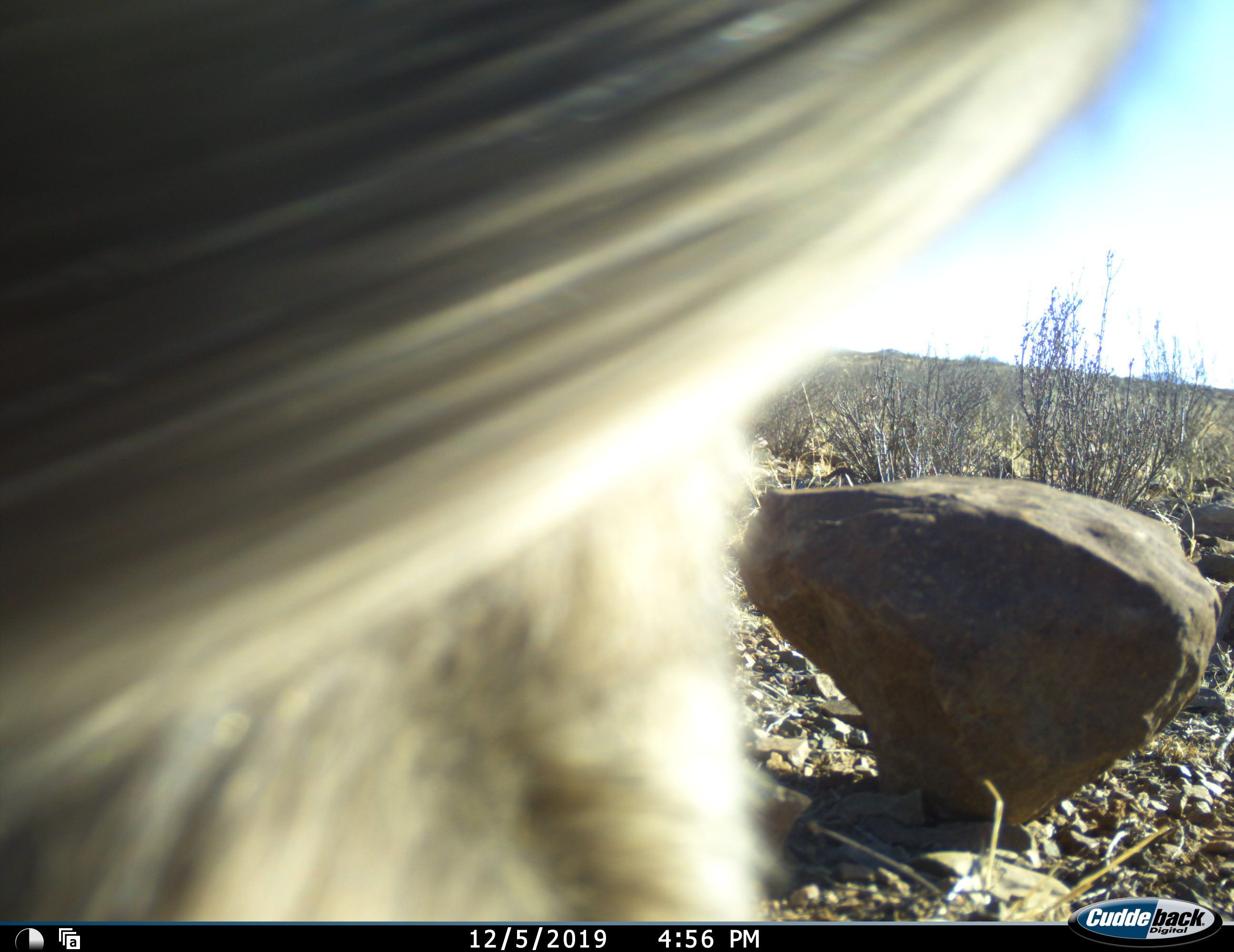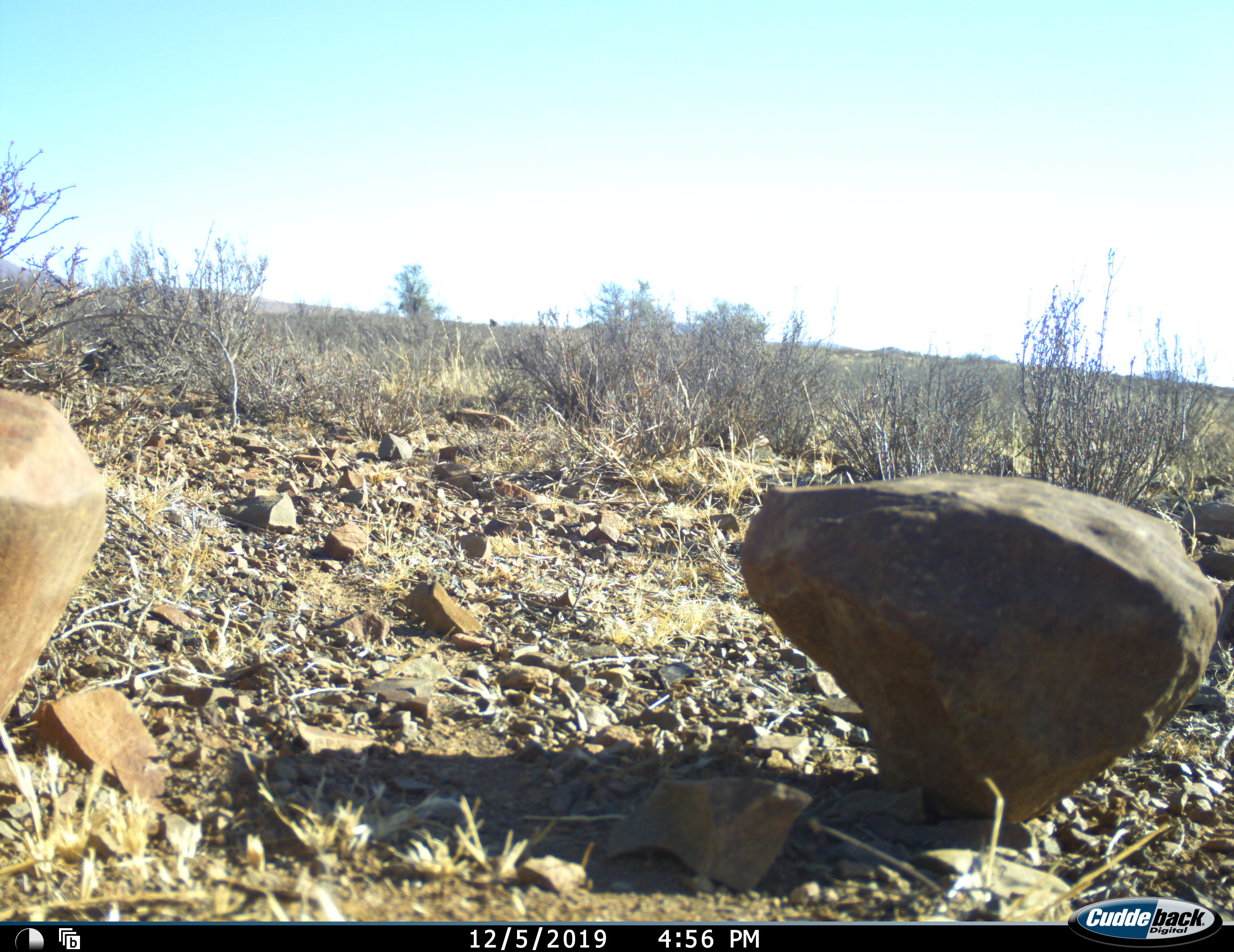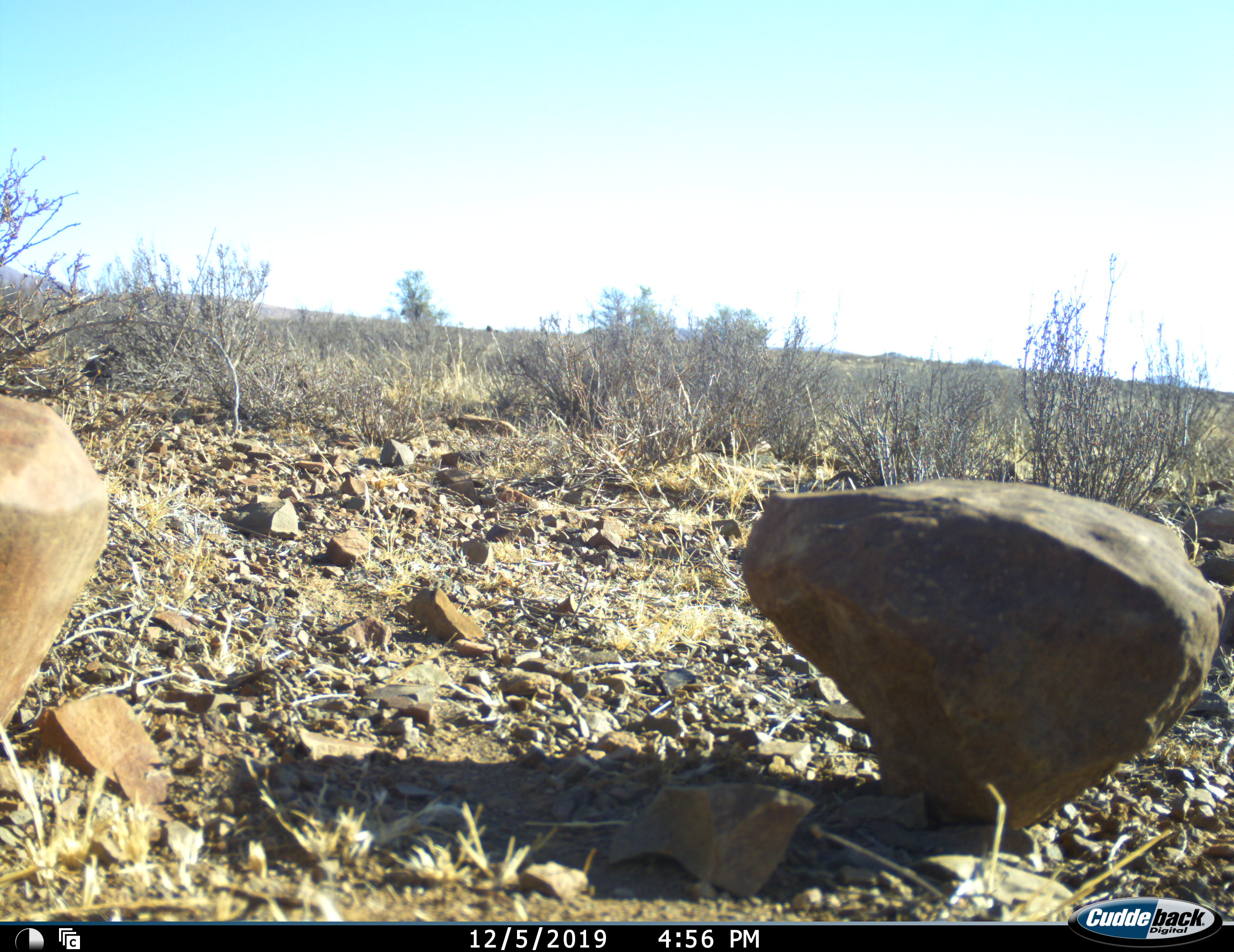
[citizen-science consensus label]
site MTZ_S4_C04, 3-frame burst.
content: unidentified animal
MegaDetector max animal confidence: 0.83